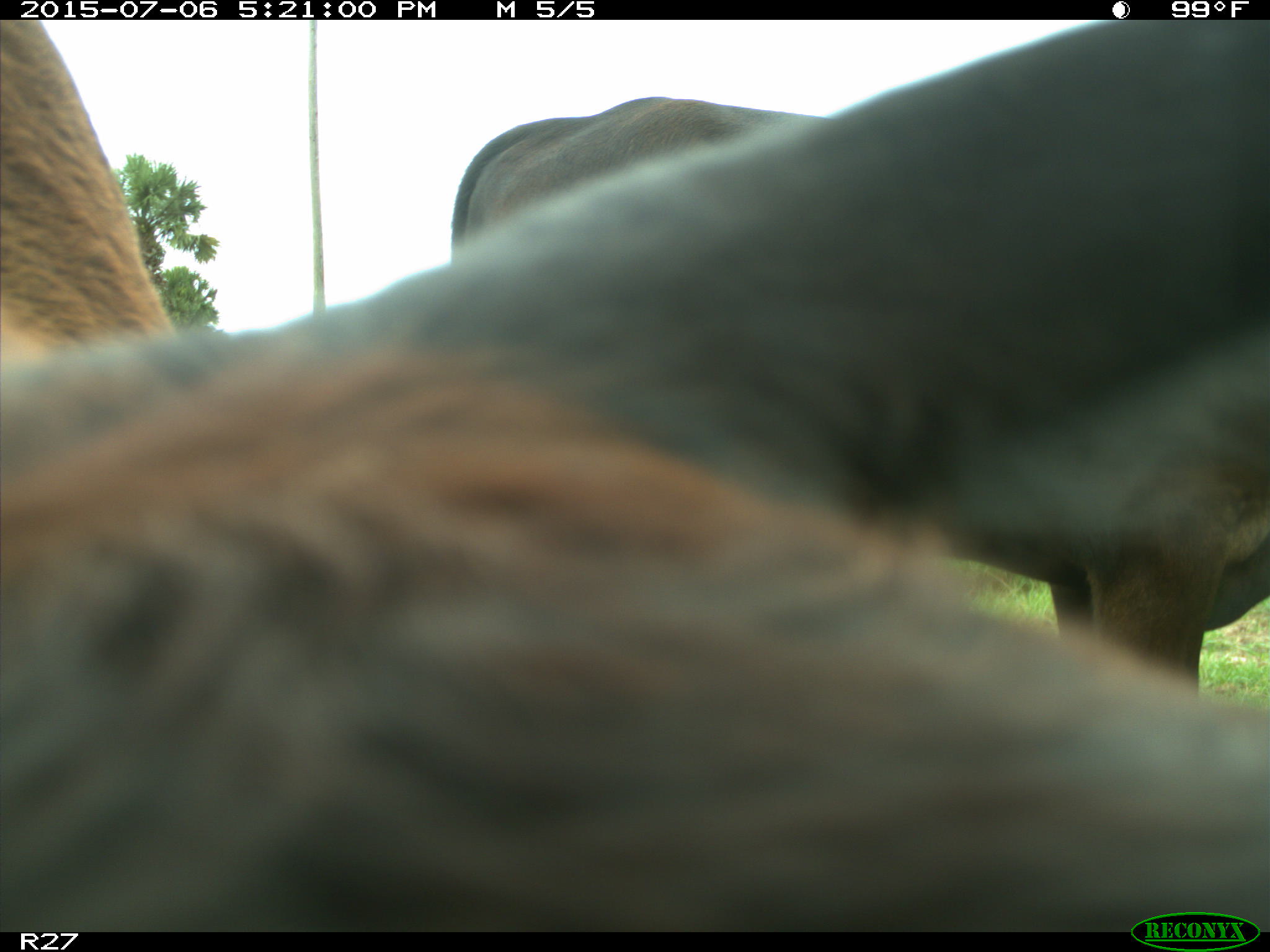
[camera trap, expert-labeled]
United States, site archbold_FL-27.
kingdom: Animalia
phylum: Chordata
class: Mammalia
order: Artiodactyla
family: Bovidae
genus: Bos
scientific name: Bos taurus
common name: domestic cow